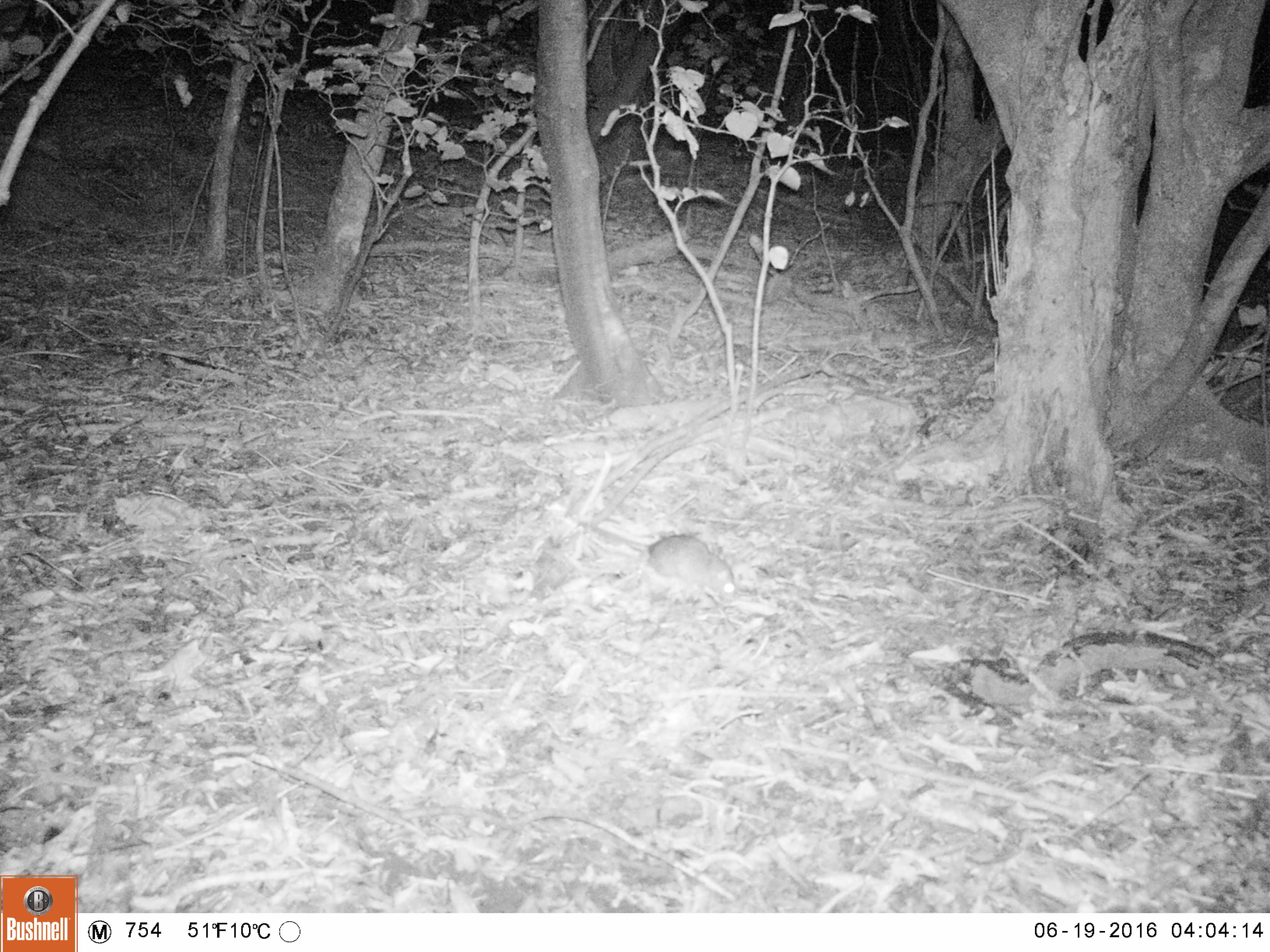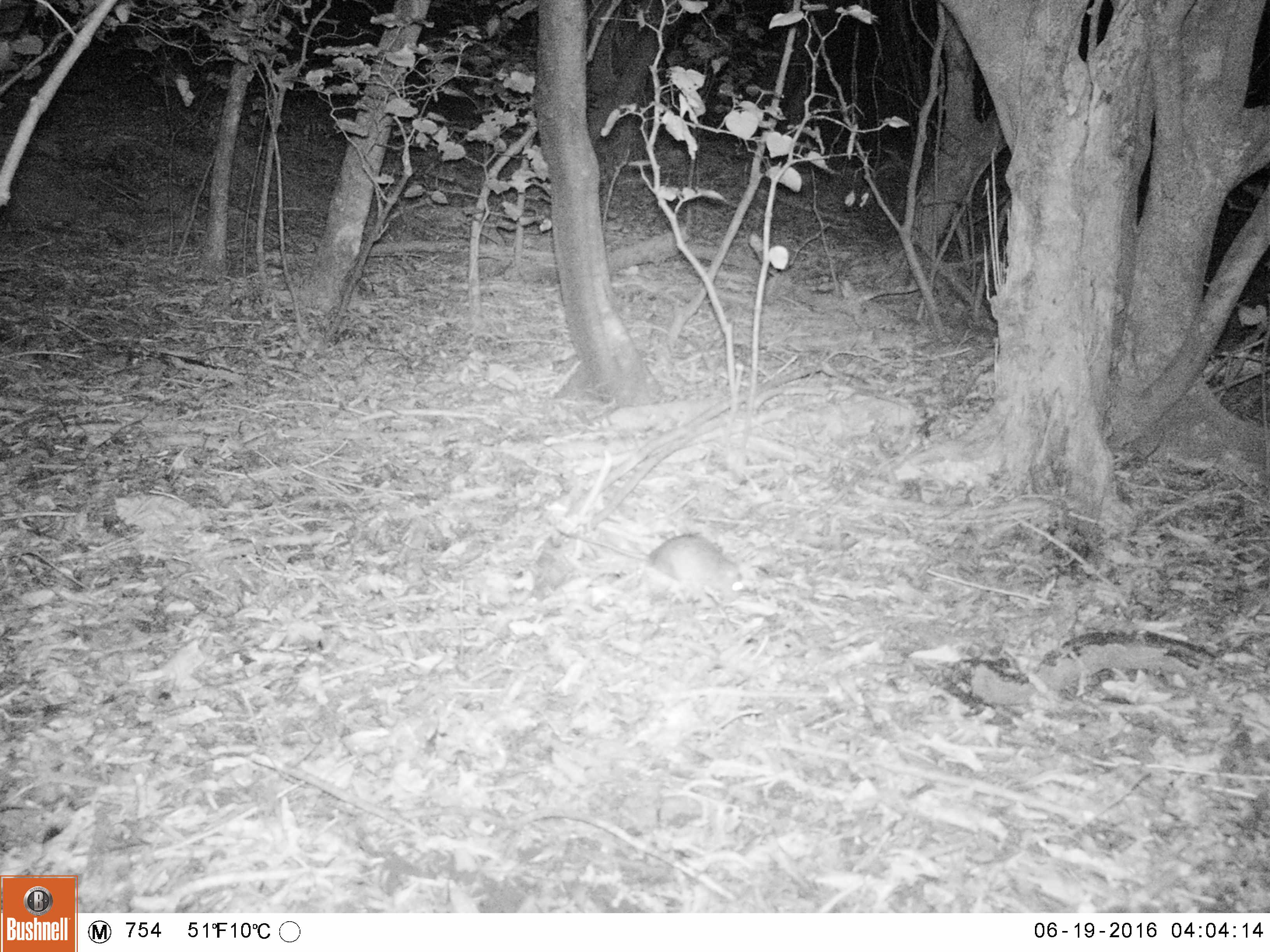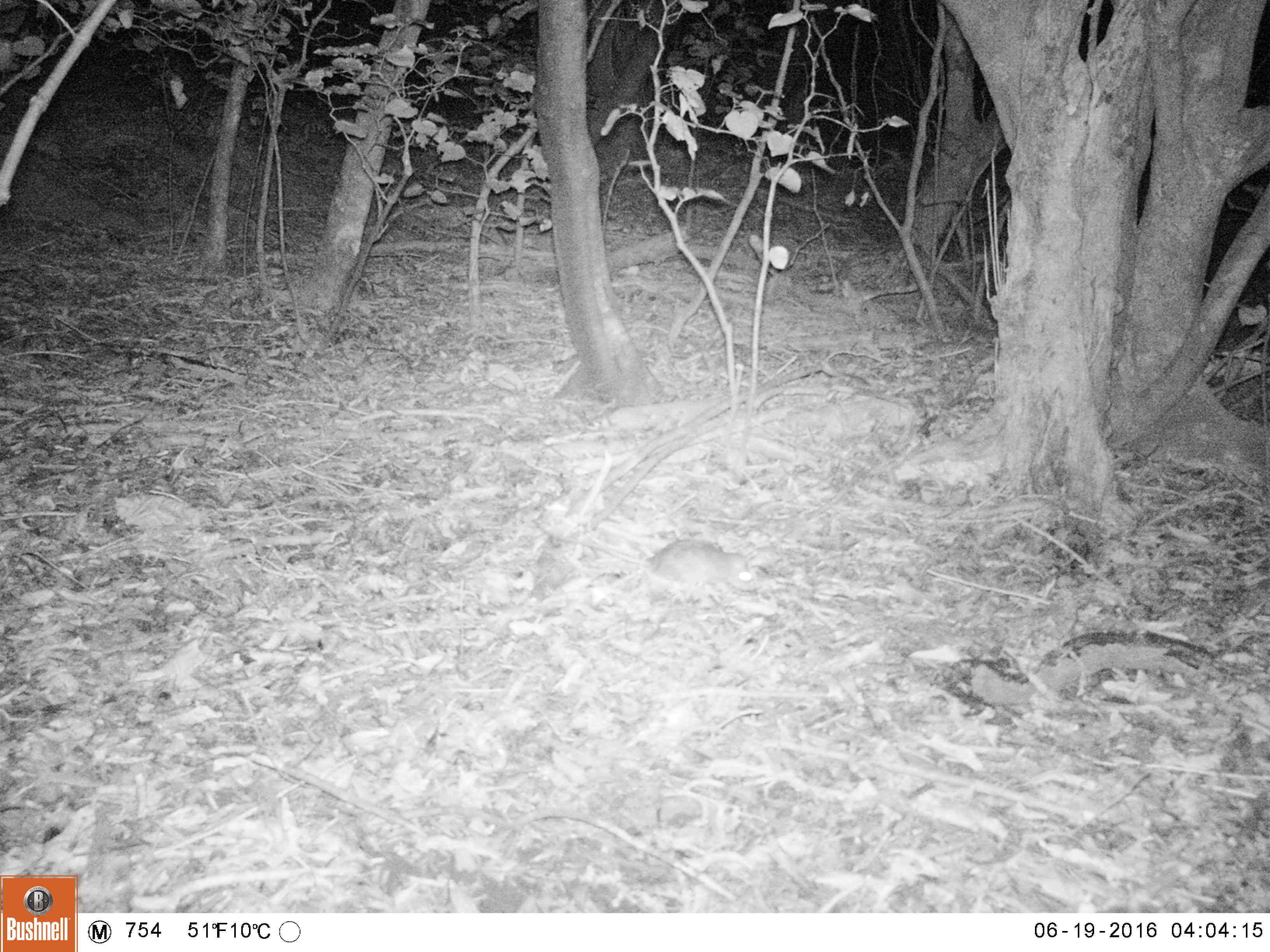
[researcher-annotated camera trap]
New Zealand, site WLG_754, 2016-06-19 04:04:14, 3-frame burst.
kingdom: Animalia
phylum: Chordata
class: Mammalia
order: Rodentia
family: Muridae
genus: Rattus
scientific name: Rattus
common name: rat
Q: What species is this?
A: Rat (Rattus).